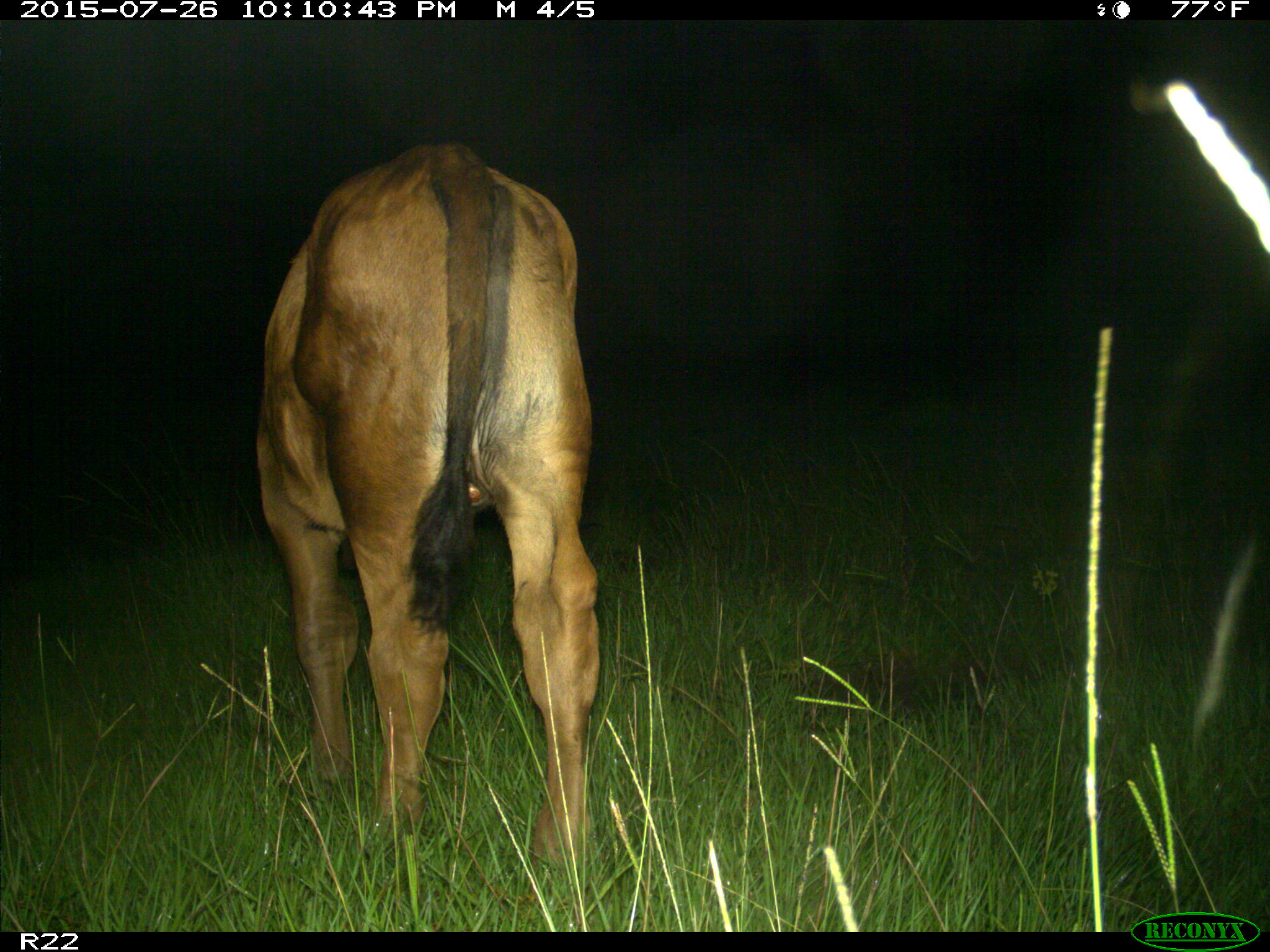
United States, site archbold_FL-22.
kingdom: Animalia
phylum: Chordata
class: Mammalia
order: Artiodactyla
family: Bovidae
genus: Bos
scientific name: Bos taurus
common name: domestic cow